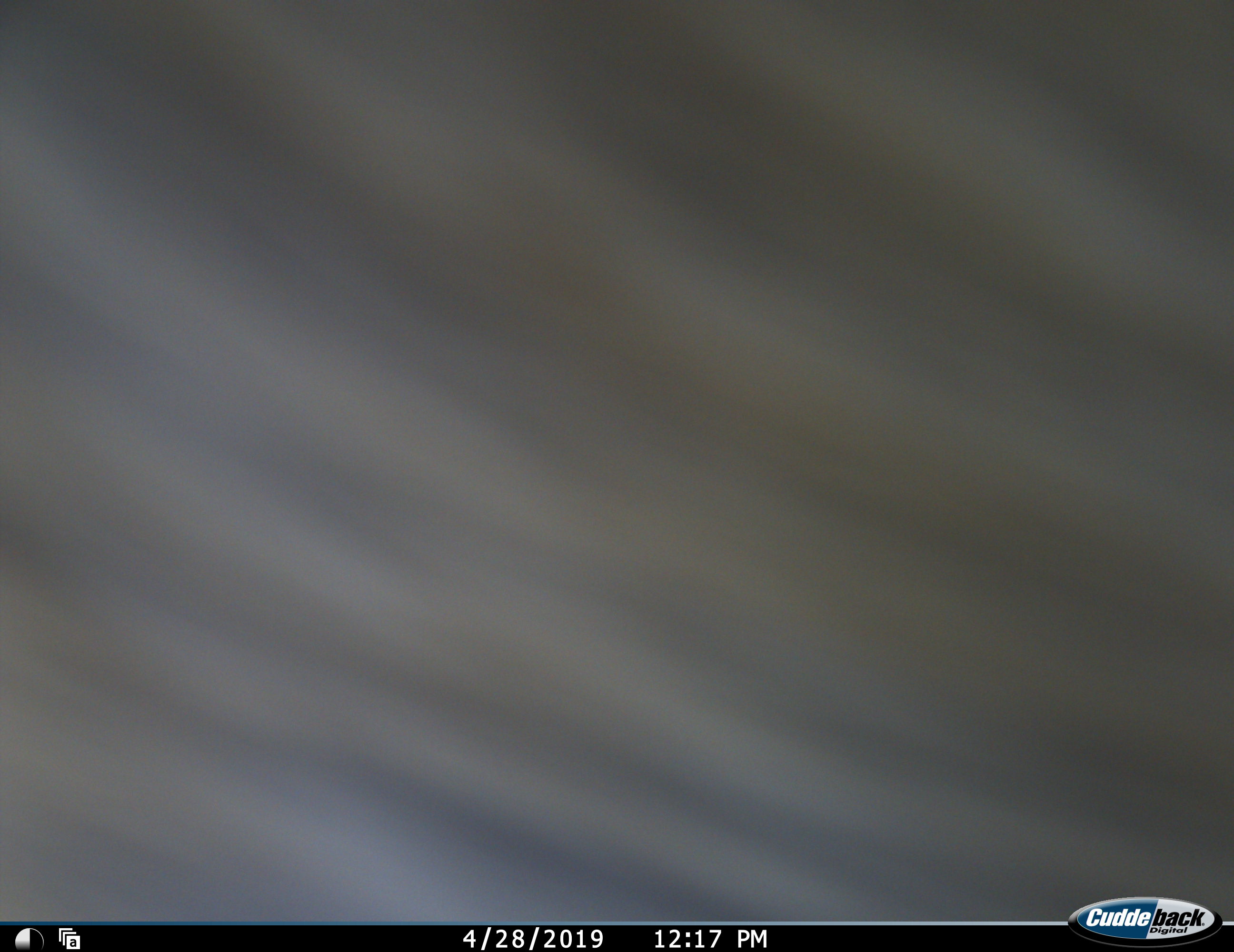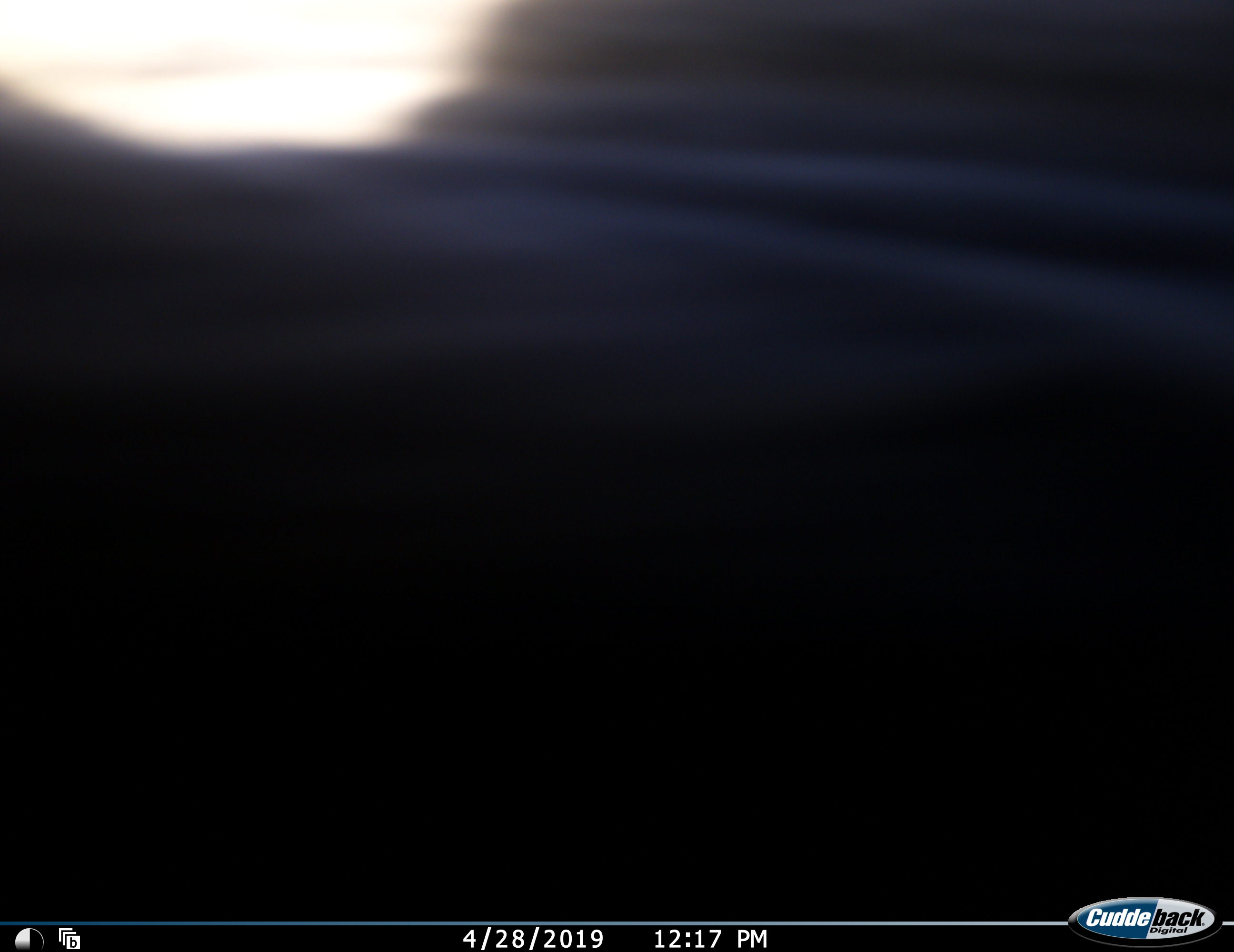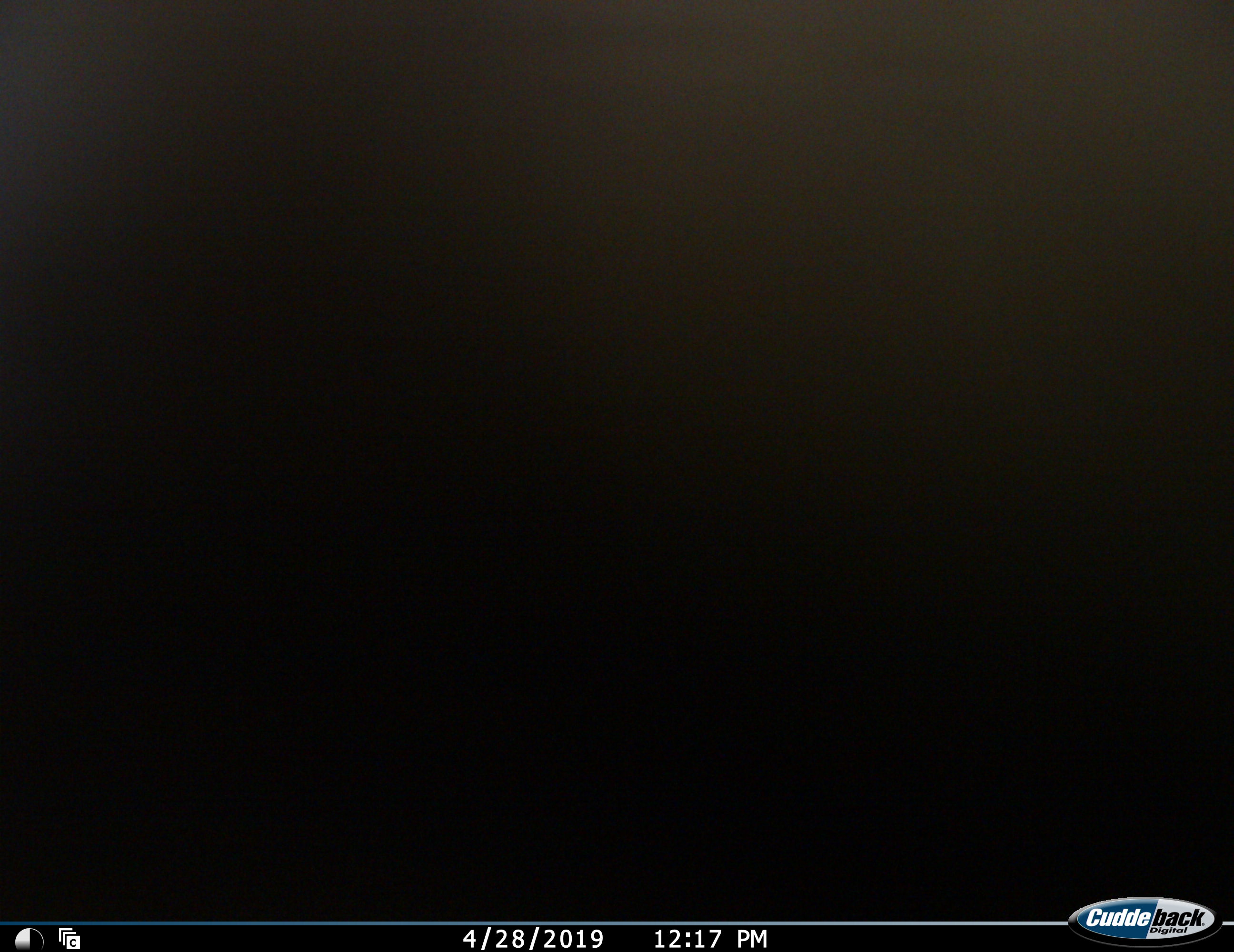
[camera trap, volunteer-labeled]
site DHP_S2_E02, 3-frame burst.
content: unidentified animal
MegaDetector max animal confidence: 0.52